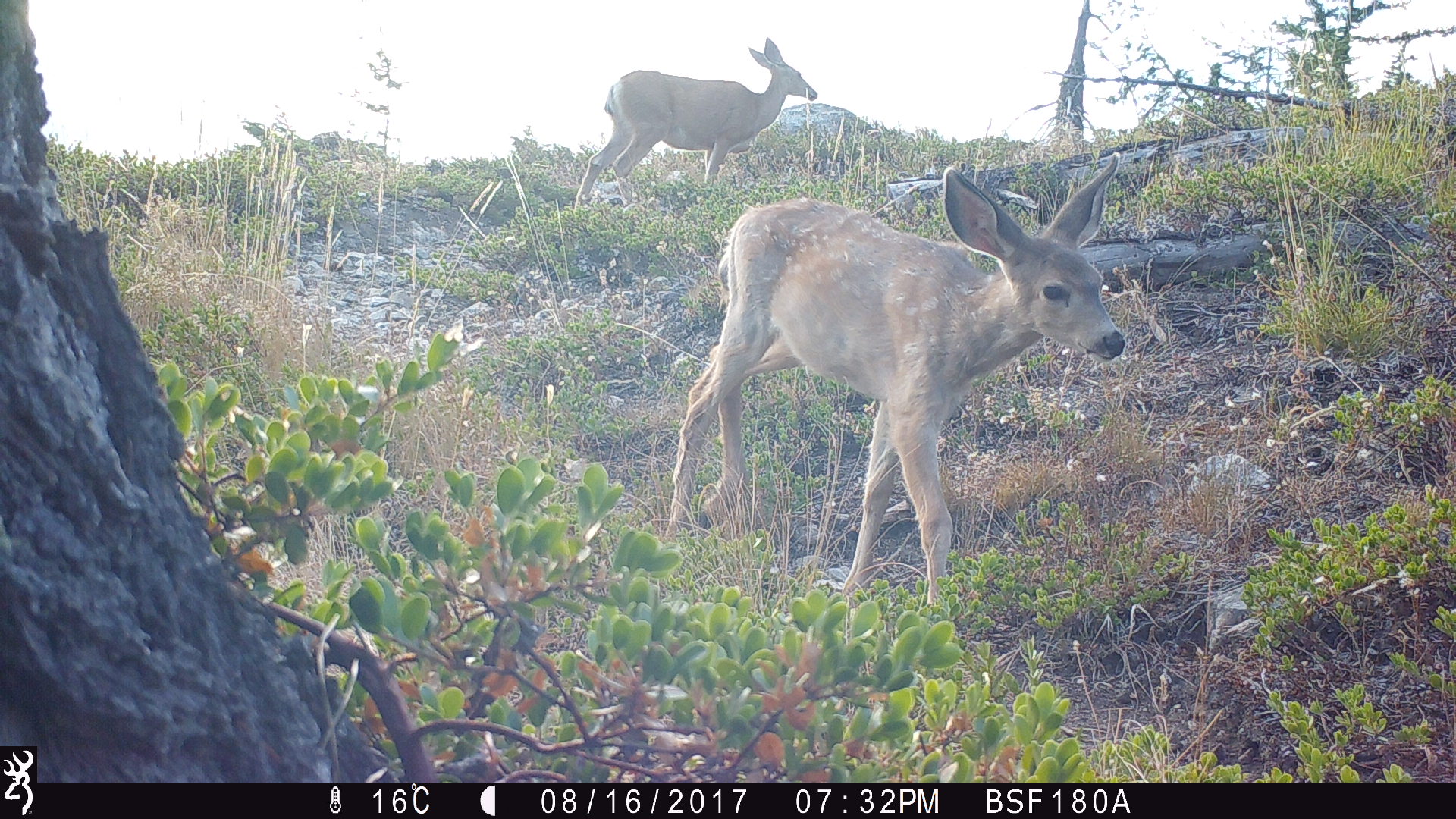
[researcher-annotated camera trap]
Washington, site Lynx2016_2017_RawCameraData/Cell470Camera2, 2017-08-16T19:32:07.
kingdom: Animalia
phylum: Chordata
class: Mammalia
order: Artiodactyla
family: Cervidae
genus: Odocoileus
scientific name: Odocoileus hemionus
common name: mule deer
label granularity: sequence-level